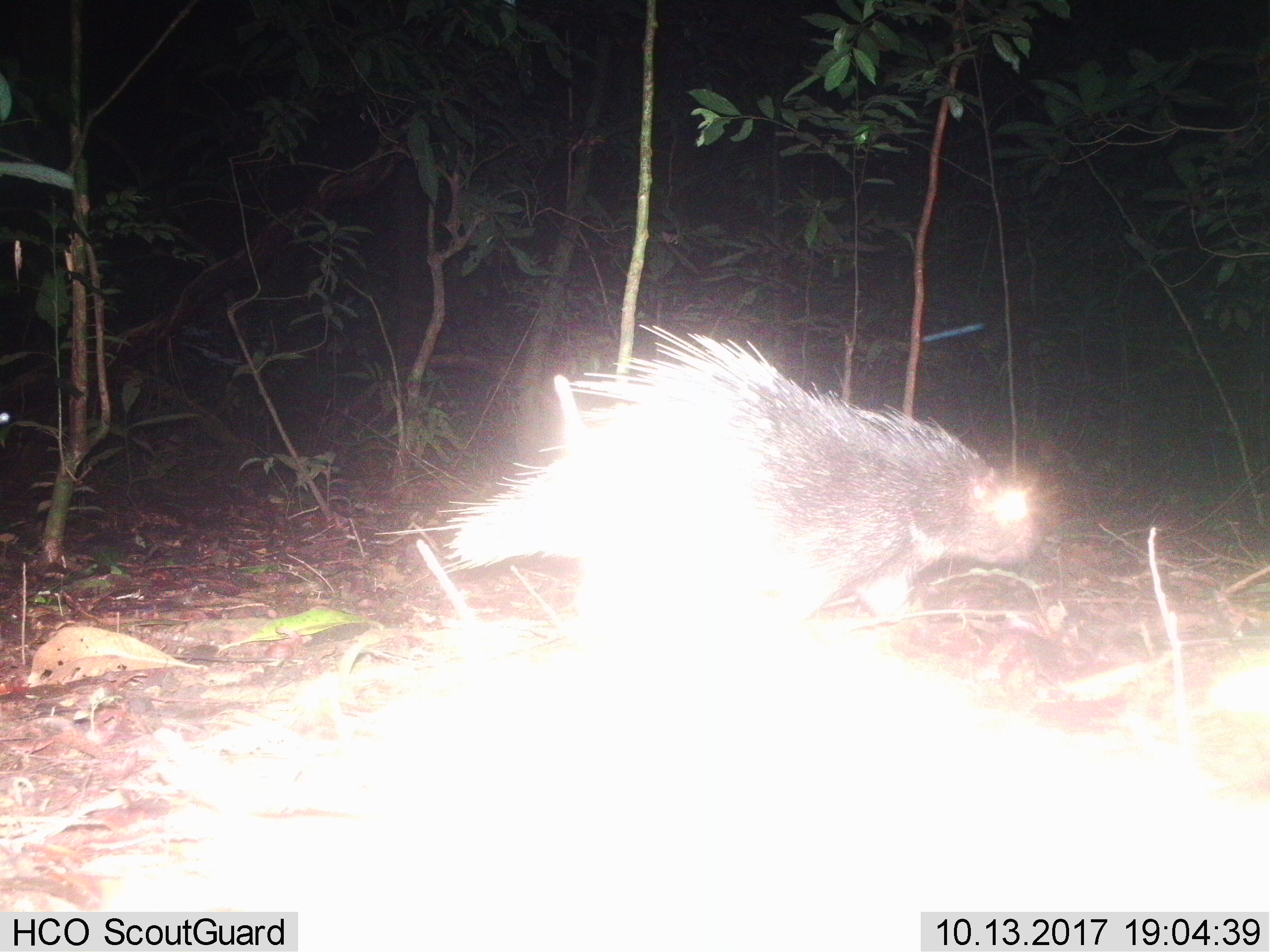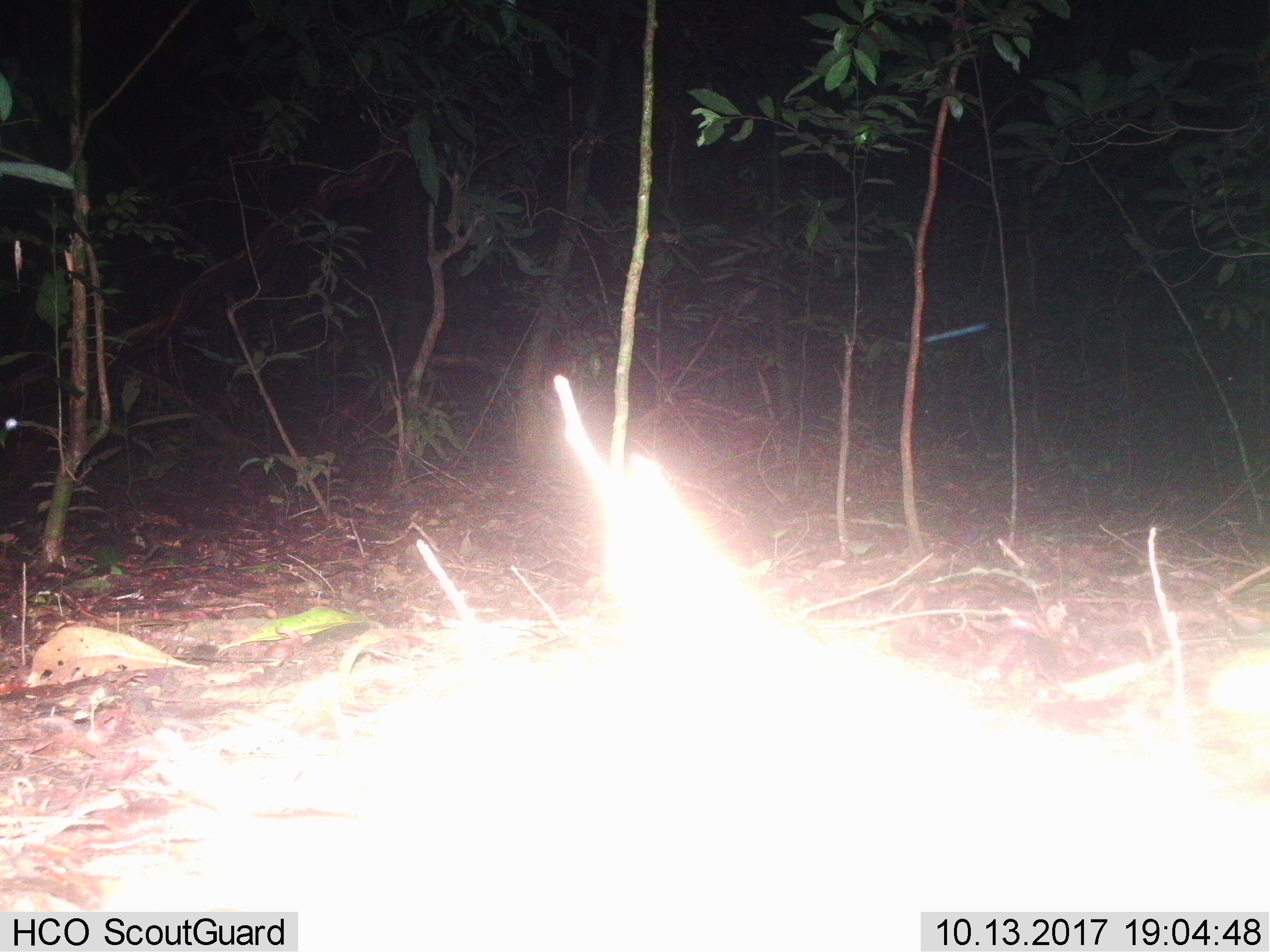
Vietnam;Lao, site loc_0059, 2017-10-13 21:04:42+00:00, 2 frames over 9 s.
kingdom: Animalia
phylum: Chordata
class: Mammalia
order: Rodentia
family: Hystricidae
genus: Hystrix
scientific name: Hystrix brachyura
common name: malayan porcupine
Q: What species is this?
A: Malayan porcupine (Hystrix brachyura).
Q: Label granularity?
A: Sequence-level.